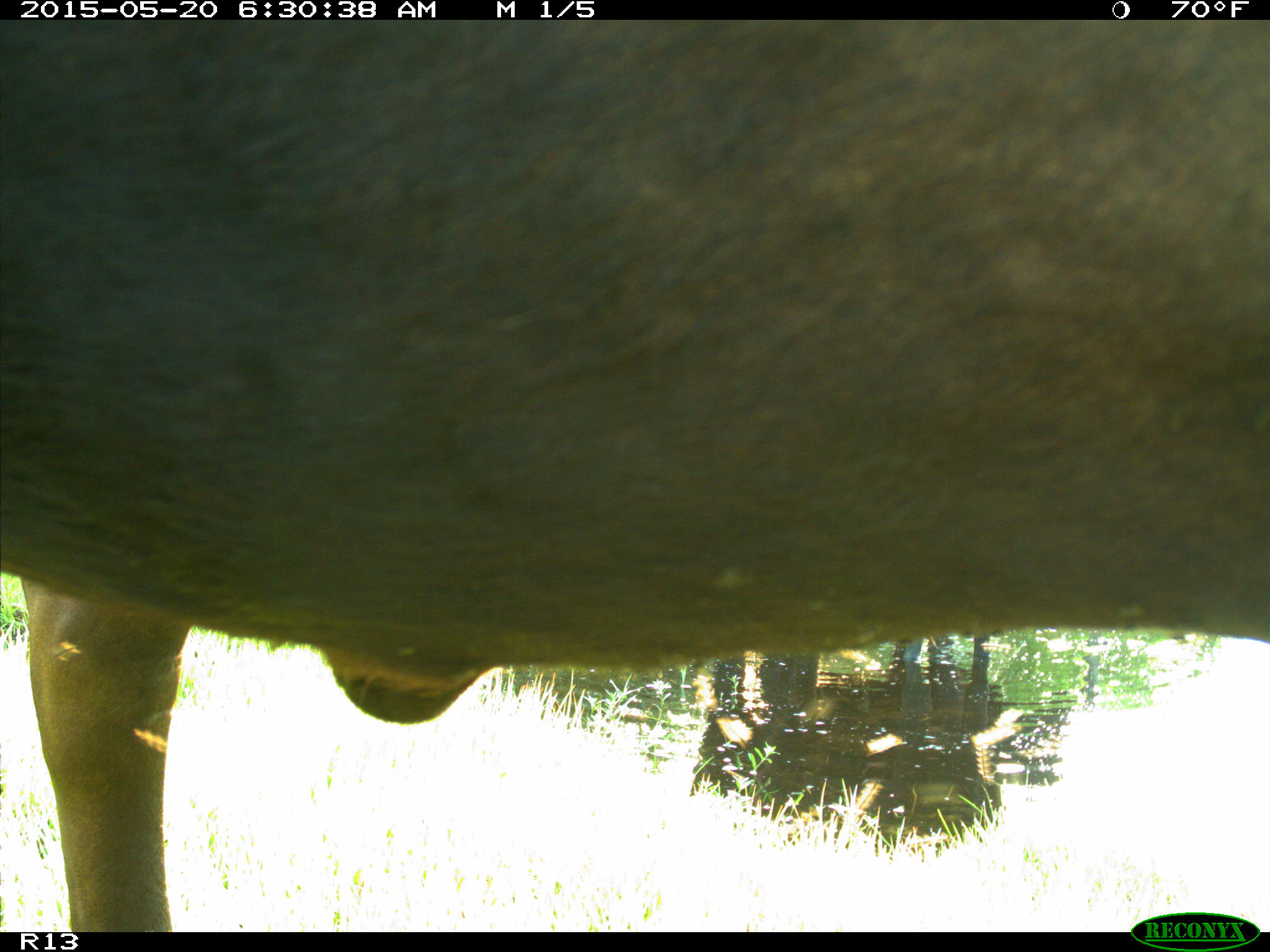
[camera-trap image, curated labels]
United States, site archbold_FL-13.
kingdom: Animalia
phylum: Chordata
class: Mammalia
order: Artiodactyla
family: Bovidae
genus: Bos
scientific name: Bos taurus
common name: domestic cow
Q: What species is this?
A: Bos taurus (domestic cow).